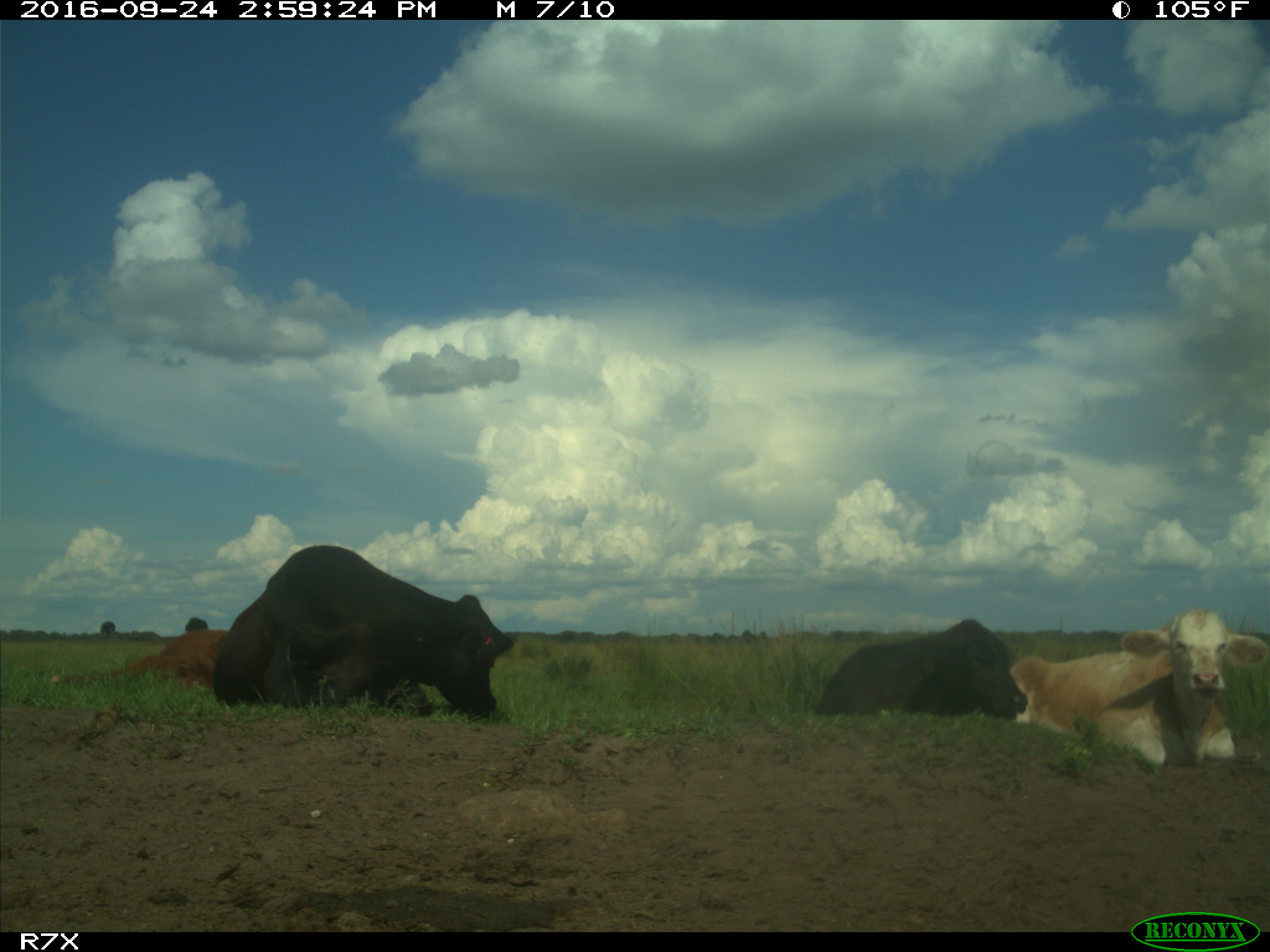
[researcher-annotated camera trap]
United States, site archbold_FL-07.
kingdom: Animalia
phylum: Chordata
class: Mammalia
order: Artiodactyla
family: Bovidae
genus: Bos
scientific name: Bos taurus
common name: domestic cow